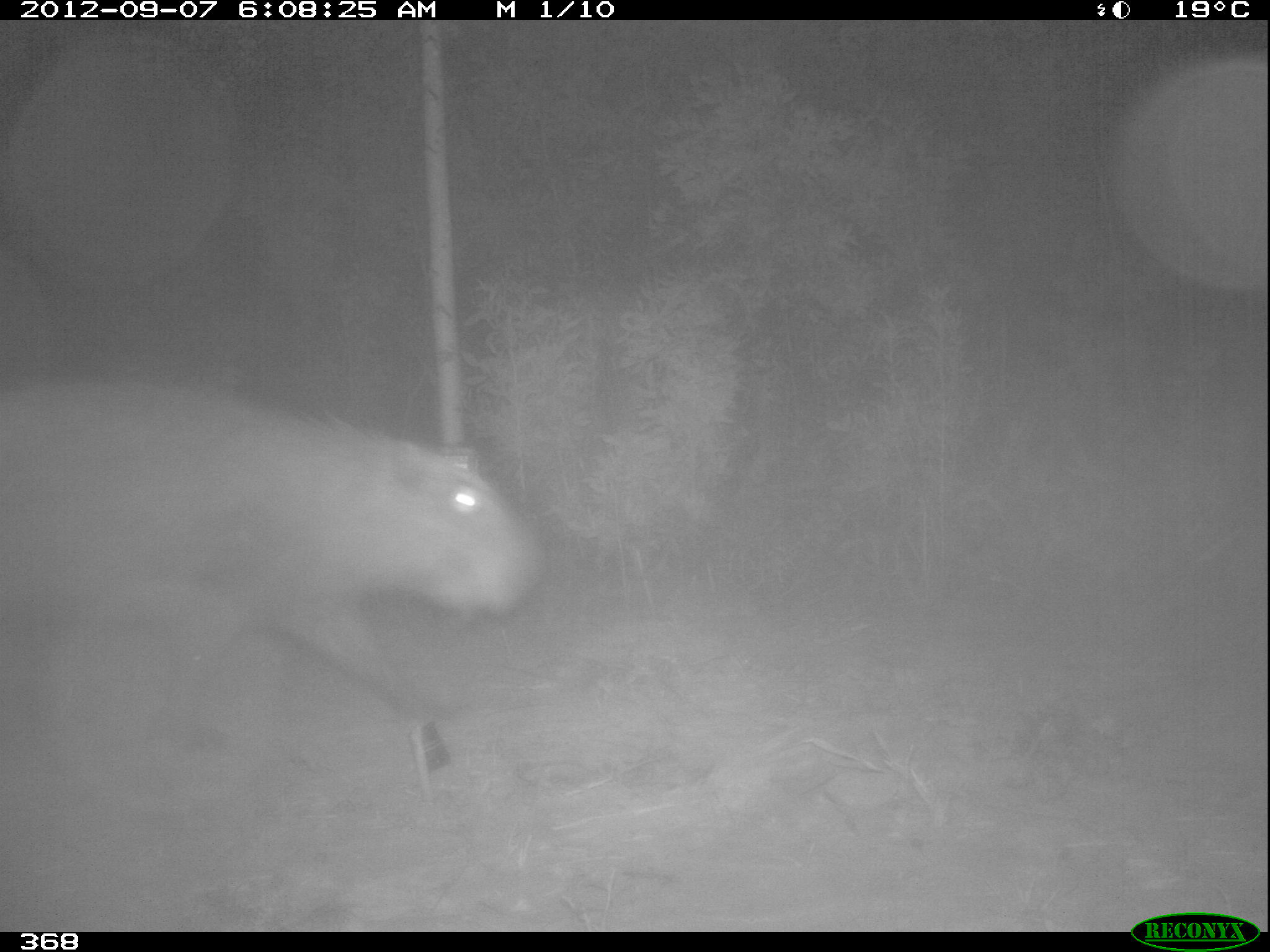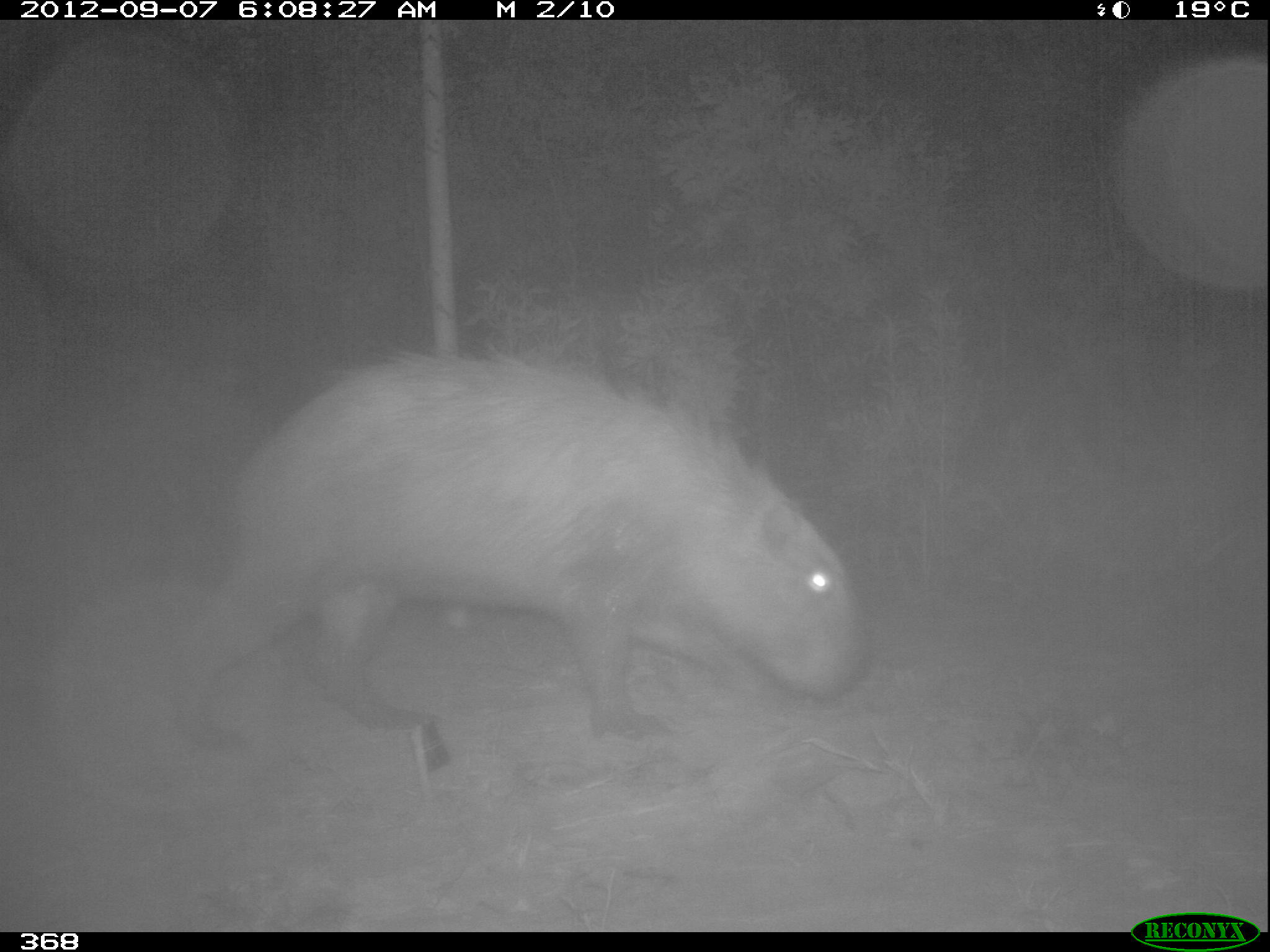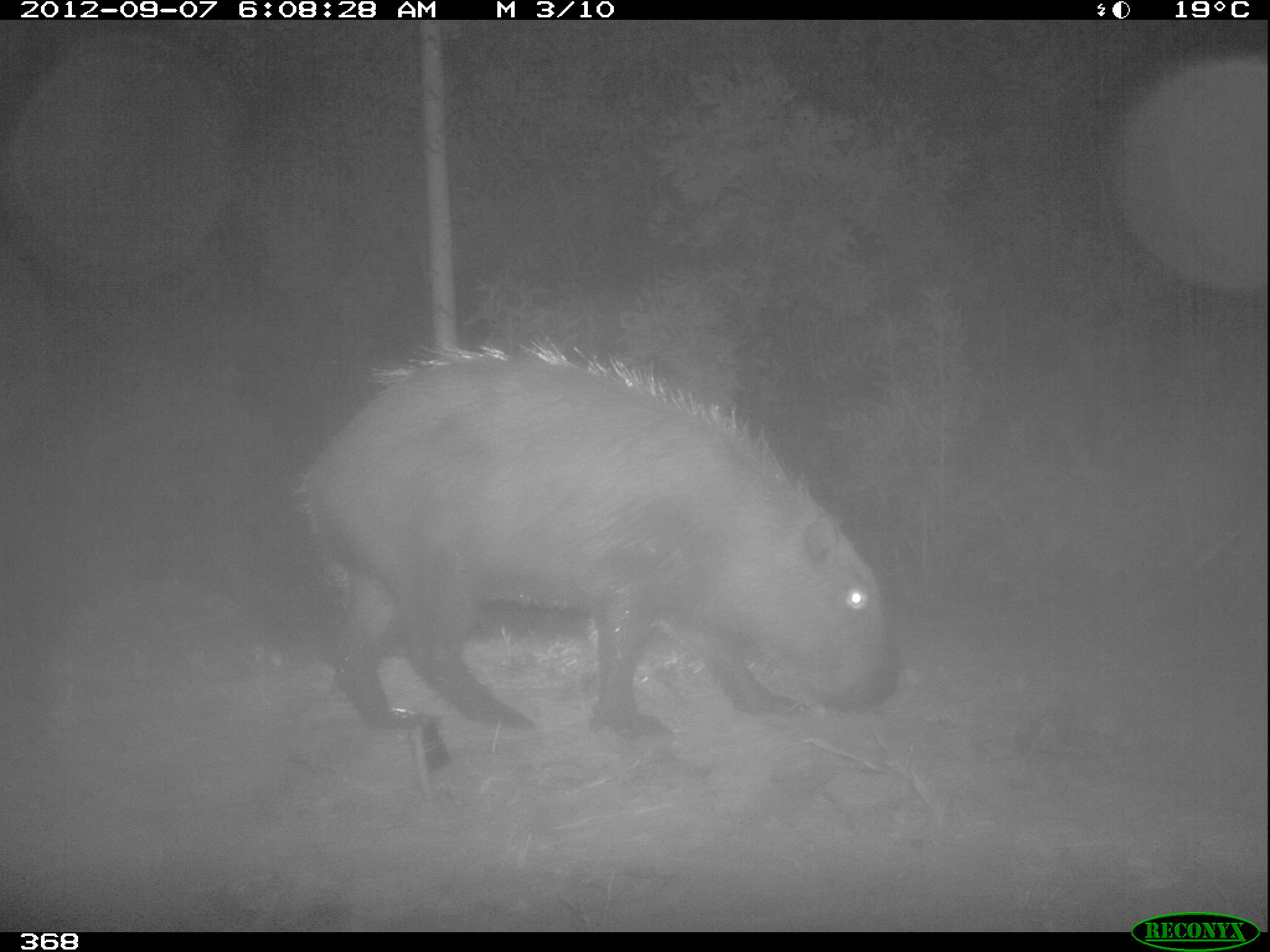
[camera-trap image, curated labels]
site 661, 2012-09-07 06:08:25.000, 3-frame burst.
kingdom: Animalia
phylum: Chordata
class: Mammalia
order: Rodentia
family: Caviidae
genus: Hydrochoerus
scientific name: Hydrochoerus hydrochaeris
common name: capybara